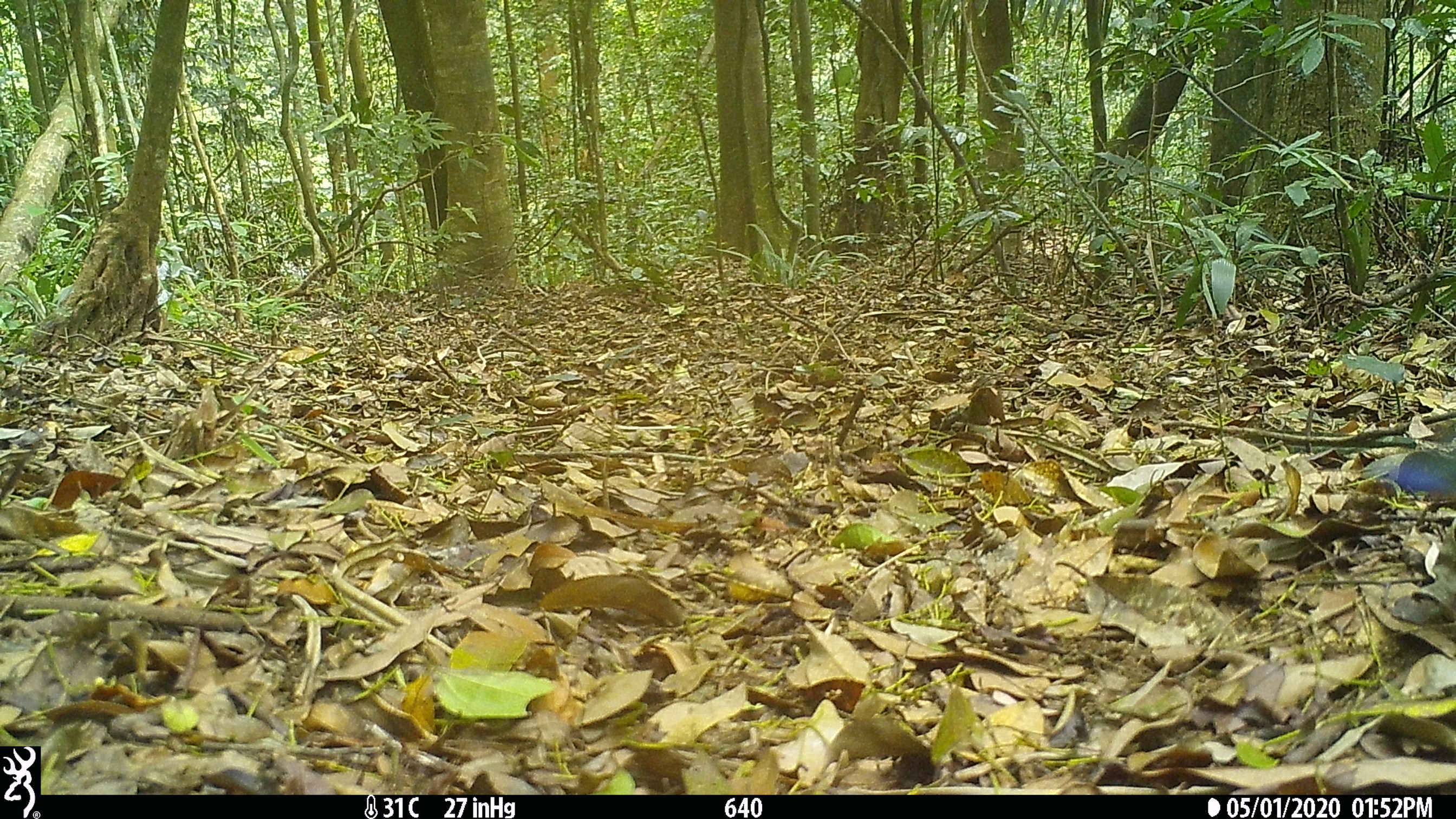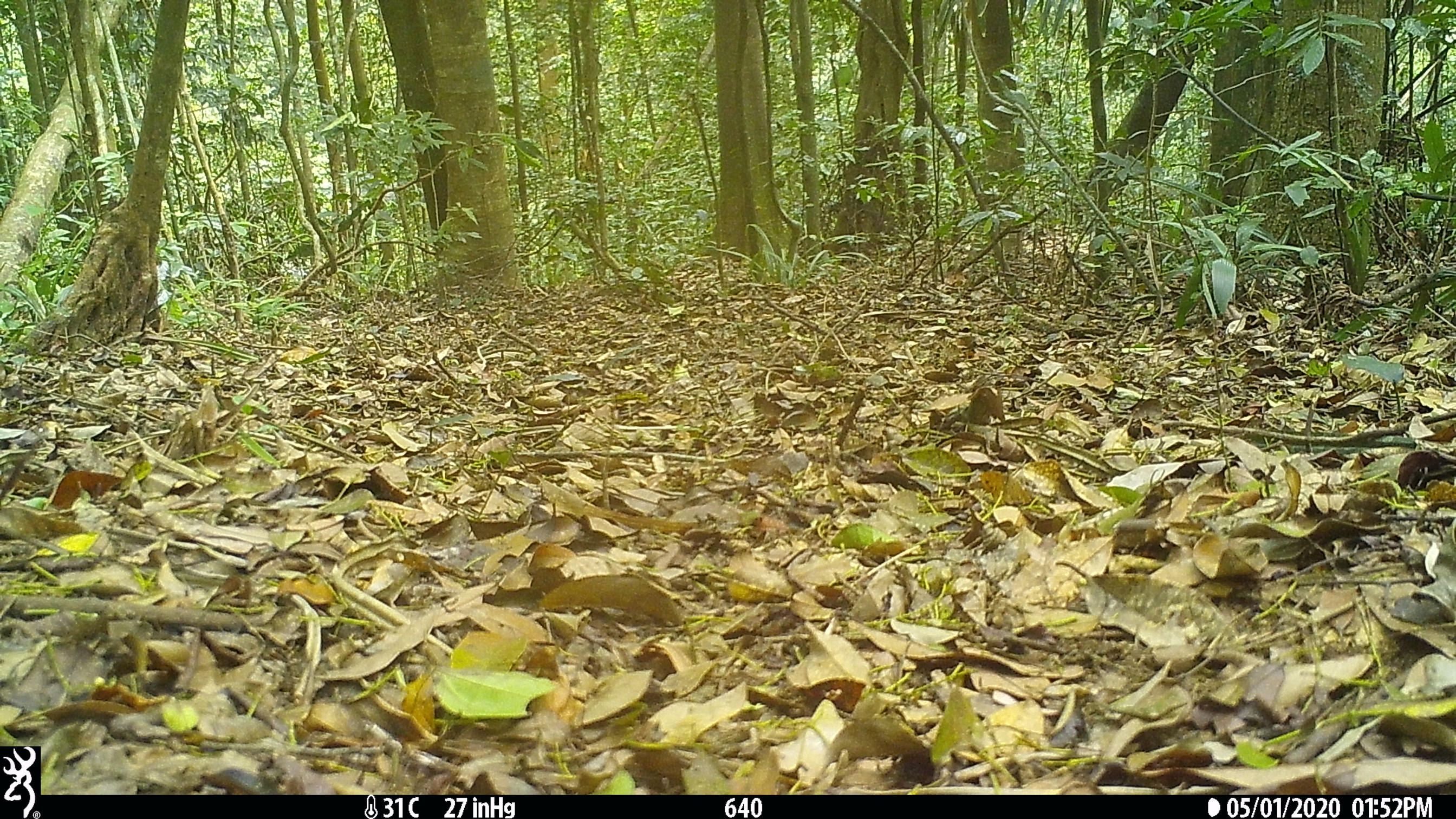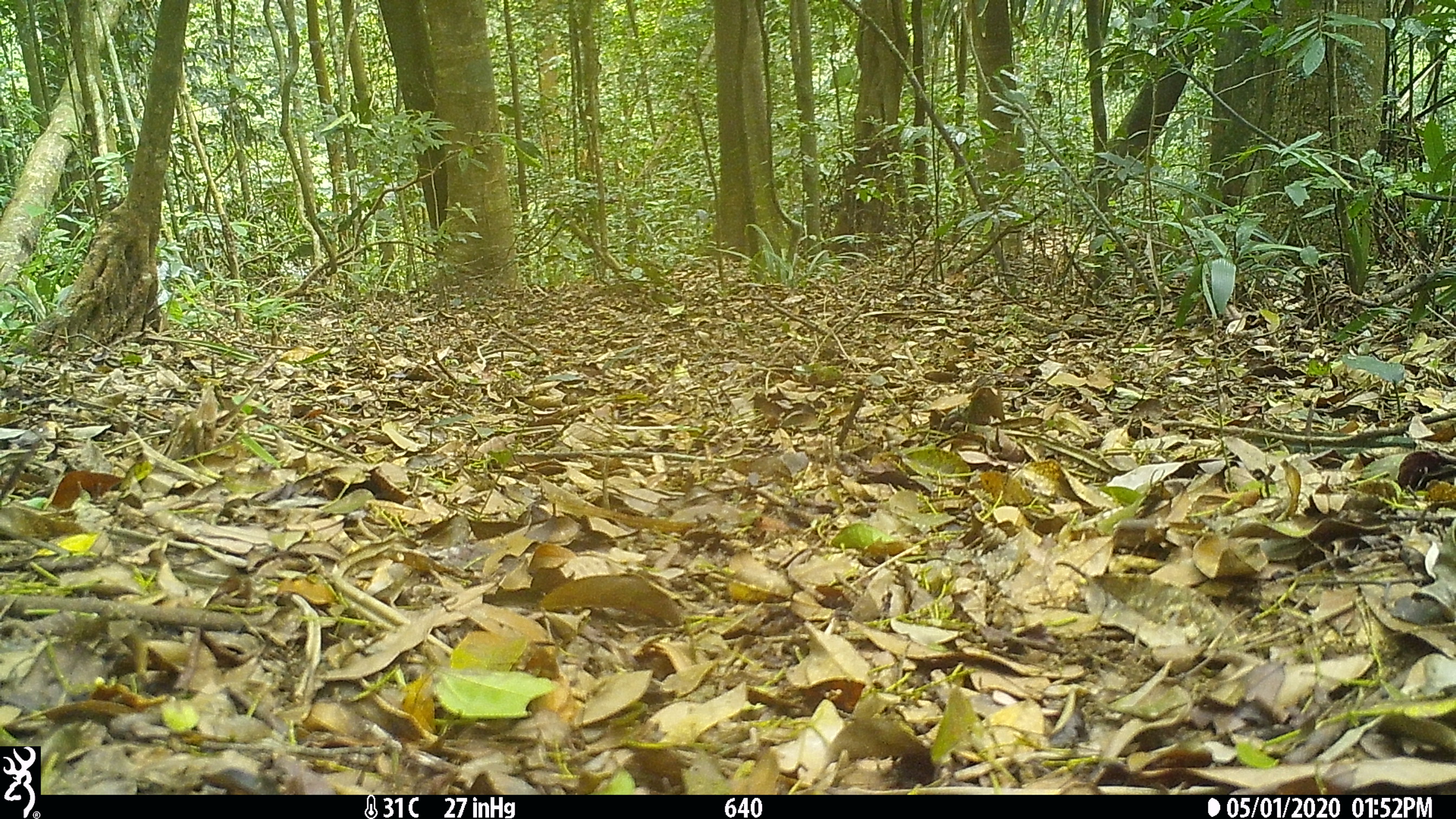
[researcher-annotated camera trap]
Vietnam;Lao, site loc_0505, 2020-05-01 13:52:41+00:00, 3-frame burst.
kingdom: Animalia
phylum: Chordata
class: Aves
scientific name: Aves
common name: bird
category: unidentified bird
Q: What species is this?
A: Unidentified bird (bird) (Aves).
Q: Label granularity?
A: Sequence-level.